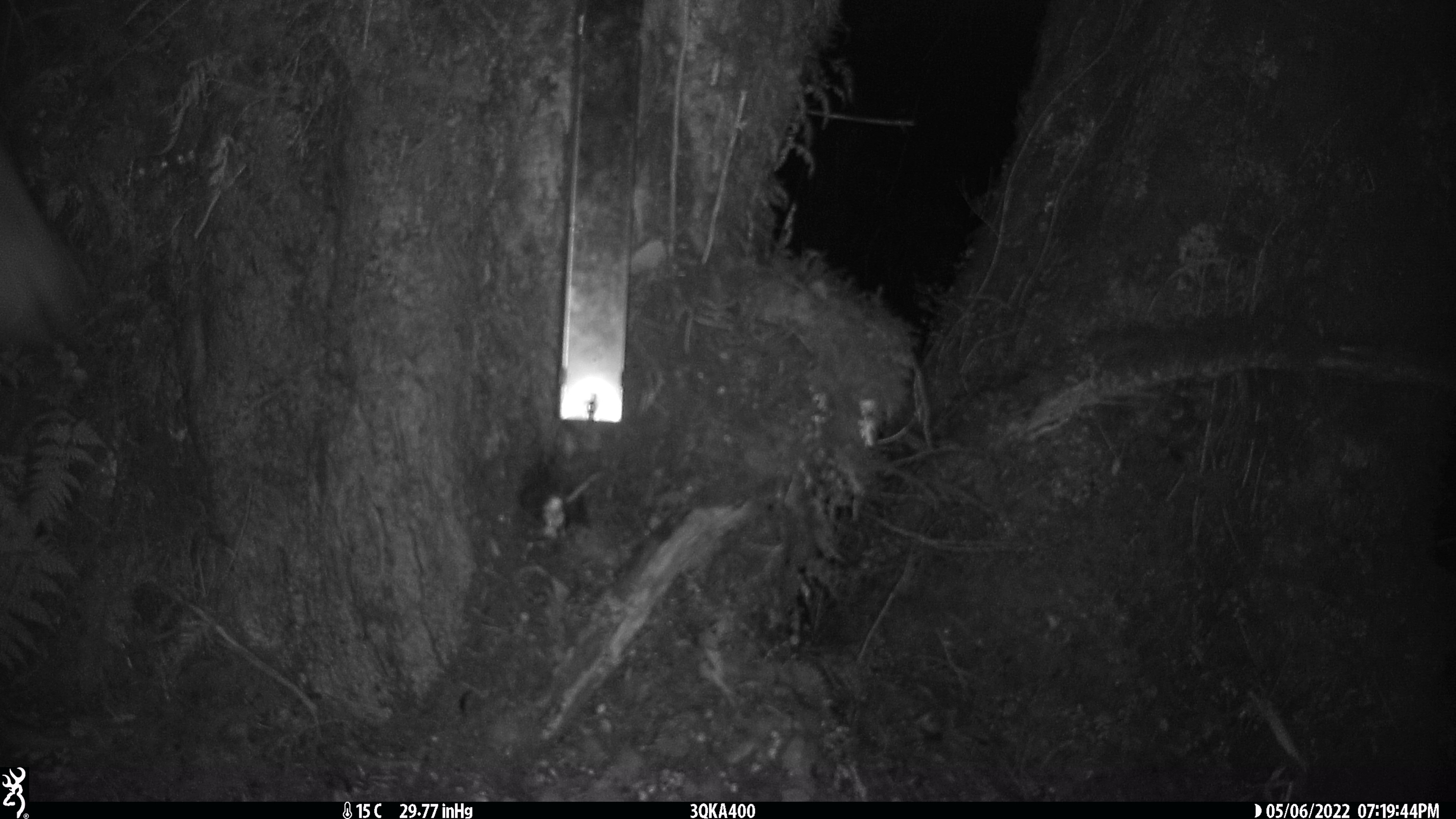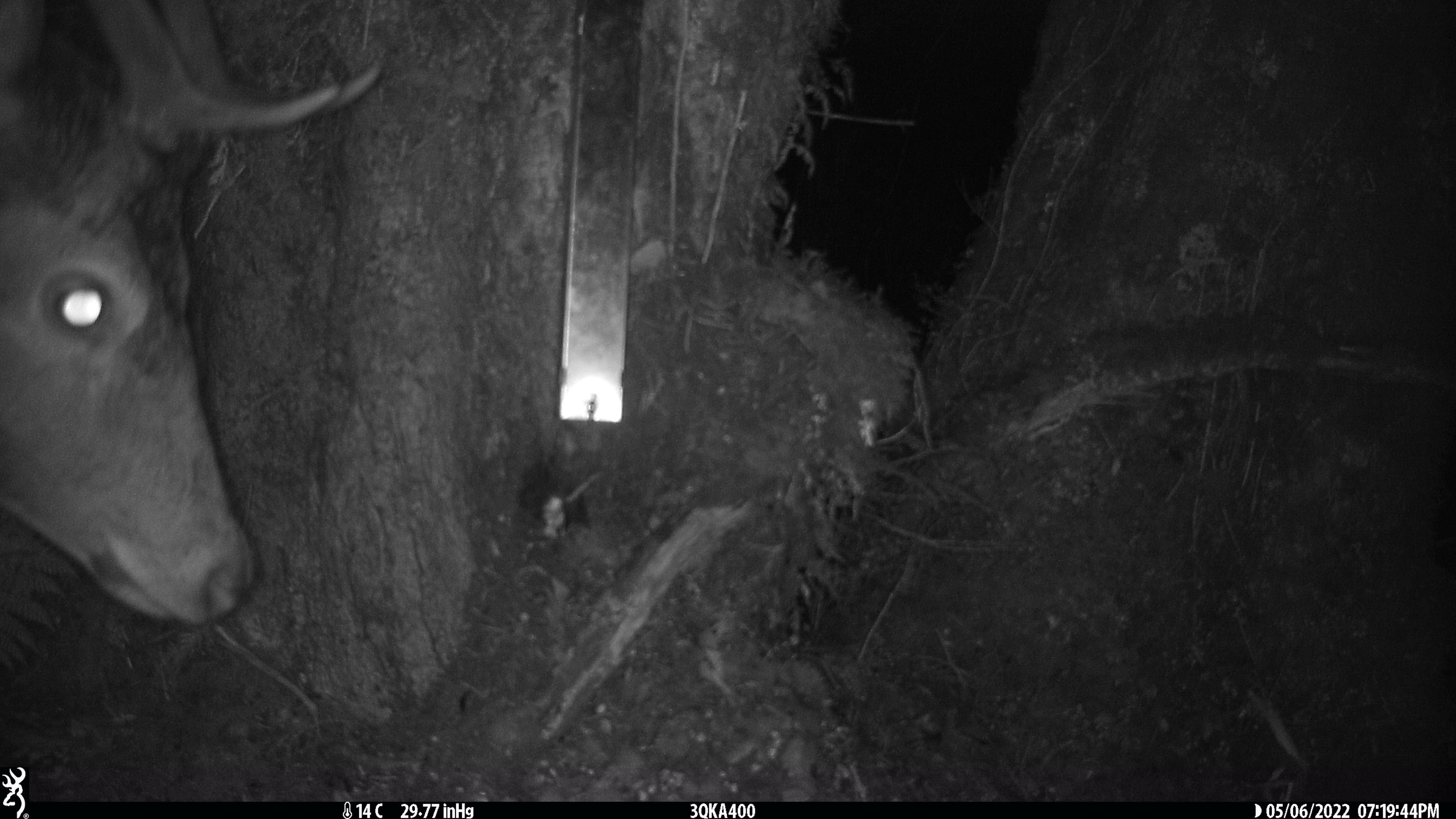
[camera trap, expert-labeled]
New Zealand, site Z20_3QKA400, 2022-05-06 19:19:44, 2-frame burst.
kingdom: Animalia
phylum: Chordata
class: Mammalia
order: Artiodactyla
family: Cervidae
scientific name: Cervidae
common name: deer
Deer (Cervidae).